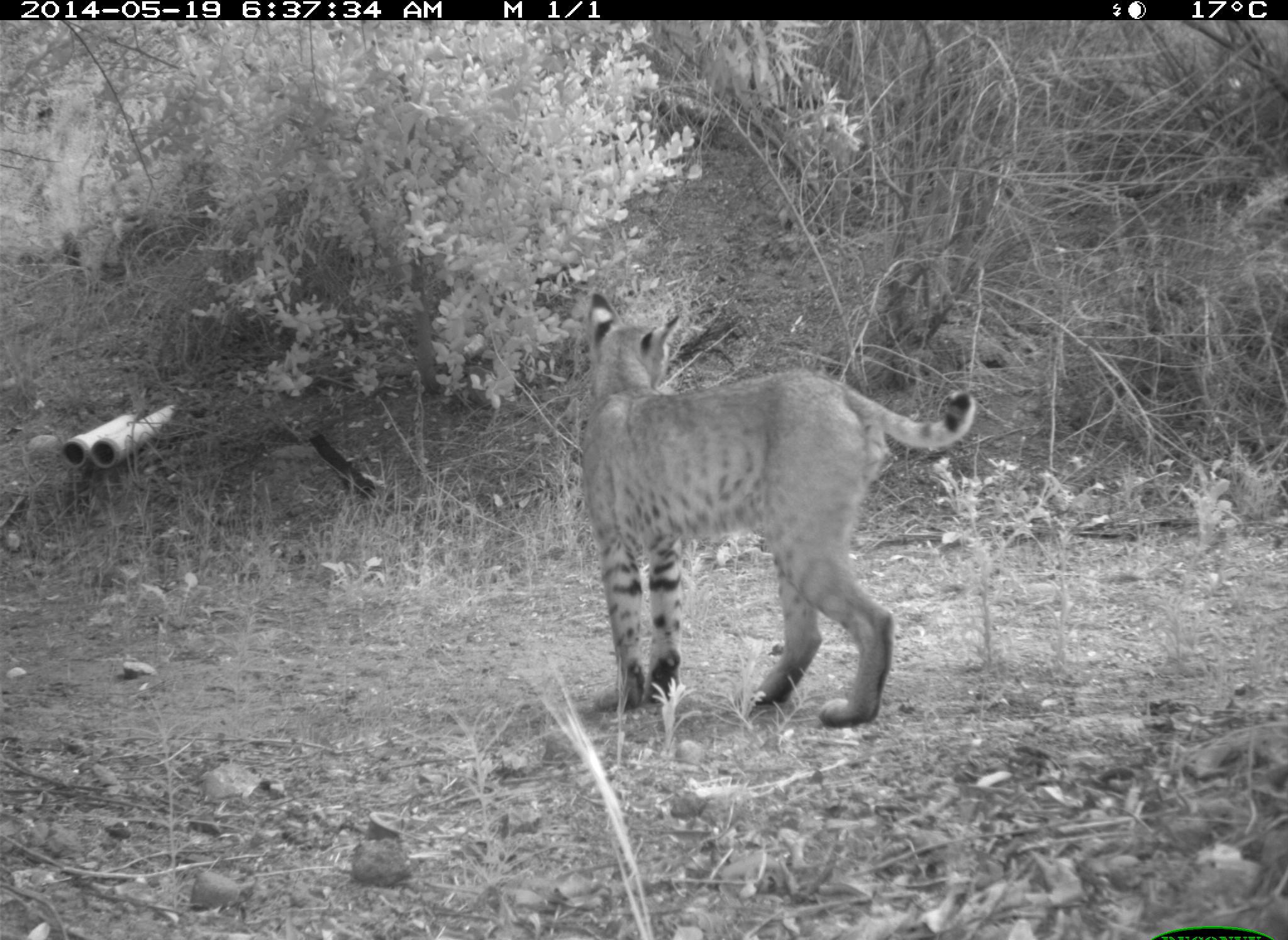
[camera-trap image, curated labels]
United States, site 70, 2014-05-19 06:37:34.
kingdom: Animalia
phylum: Chordata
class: Mammalia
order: Carnivora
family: Felidae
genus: Lynx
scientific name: Lynx rufus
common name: bobcat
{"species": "bobcat (Lynx rufus)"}